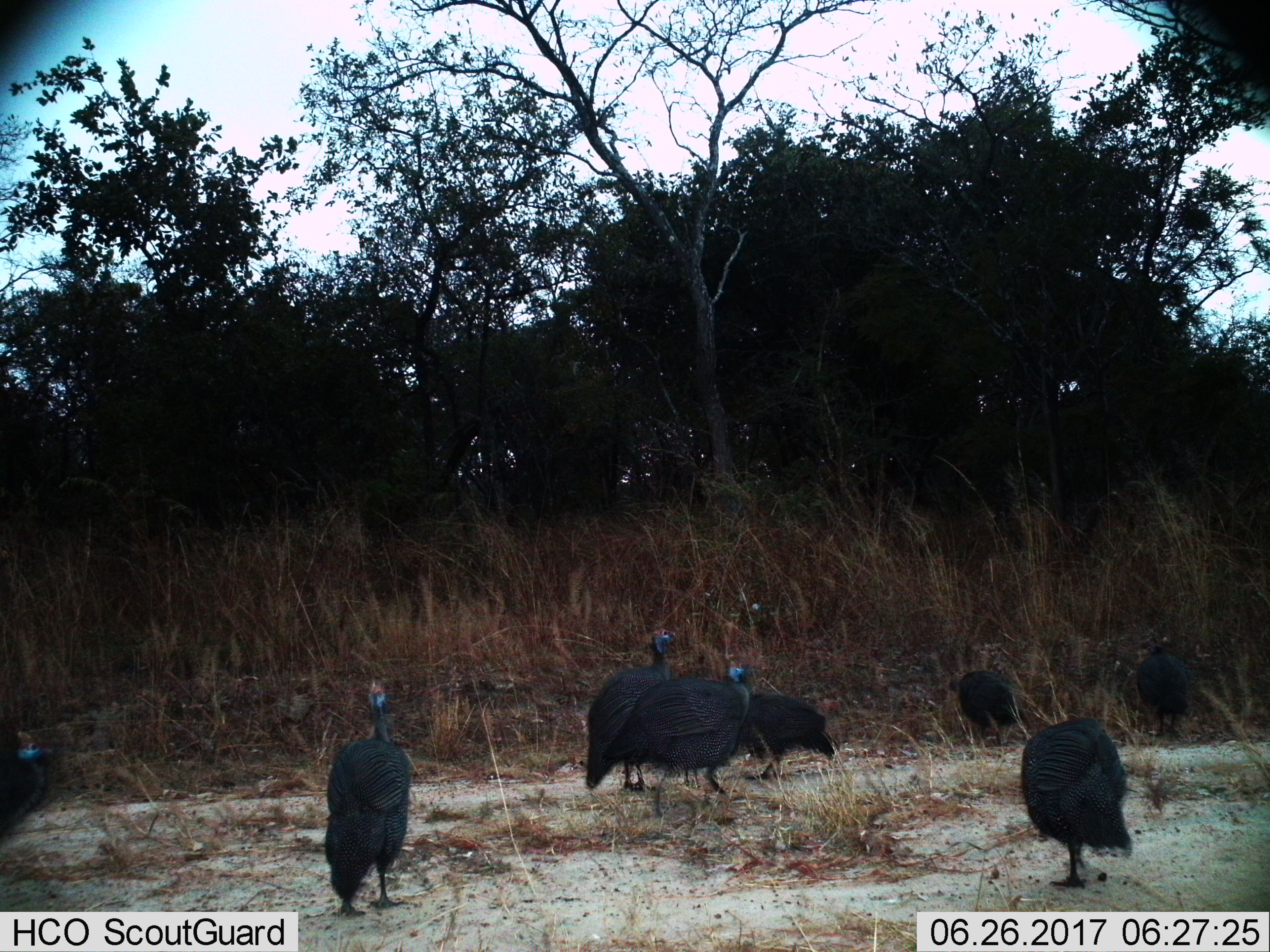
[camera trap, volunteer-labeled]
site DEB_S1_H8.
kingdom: Animalia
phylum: Chordata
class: Aves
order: Galliformes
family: Numididae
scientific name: Numididae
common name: guineafowl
Guineafowl (Numididae), count 8. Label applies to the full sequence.